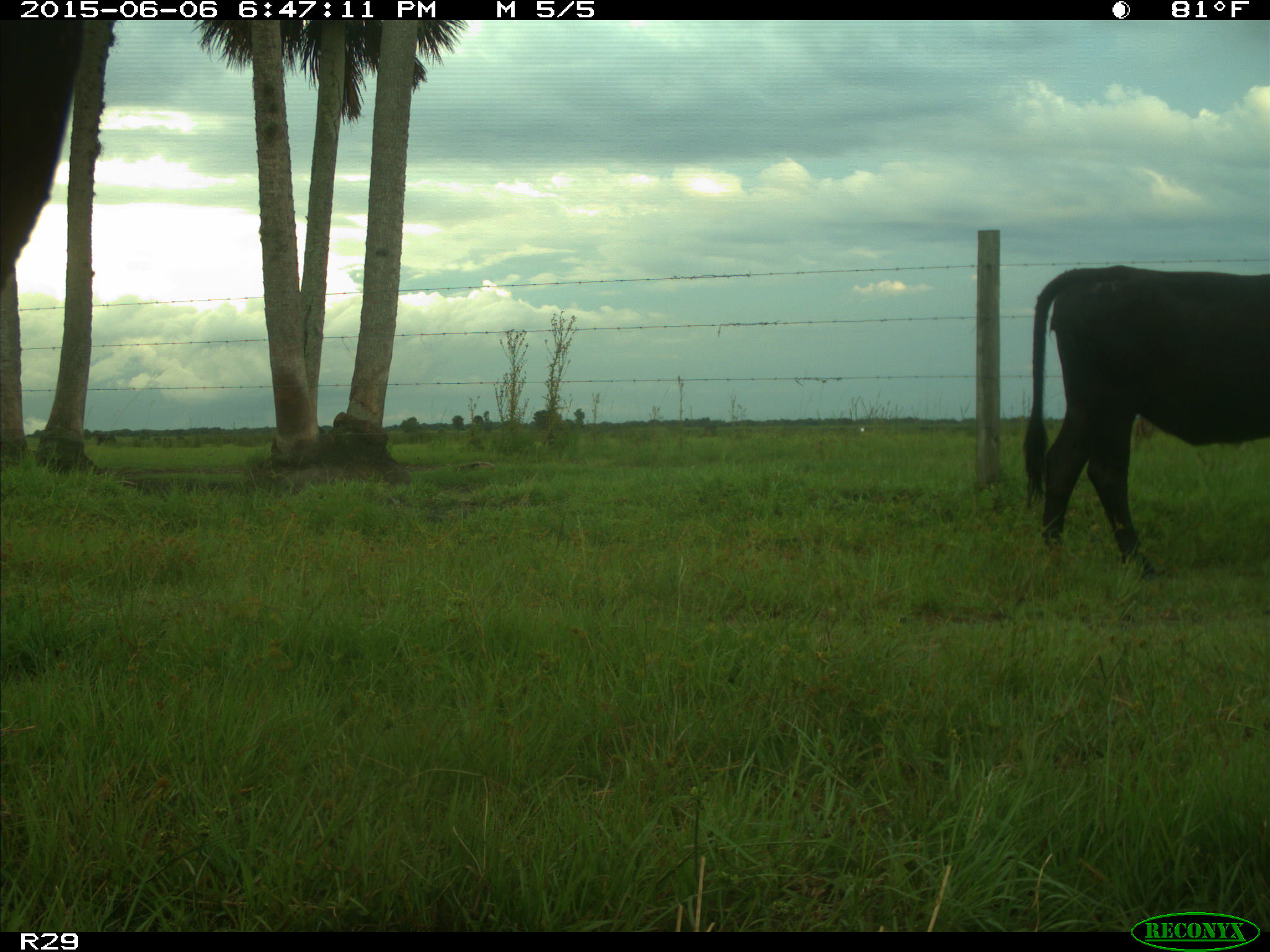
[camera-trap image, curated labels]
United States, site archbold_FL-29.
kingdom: Animalia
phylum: Chordata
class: Mammalia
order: Artiodactyla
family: Bovidae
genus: Bos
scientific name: Bos taurus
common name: domestic cow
Bos taurus (domestic cow).